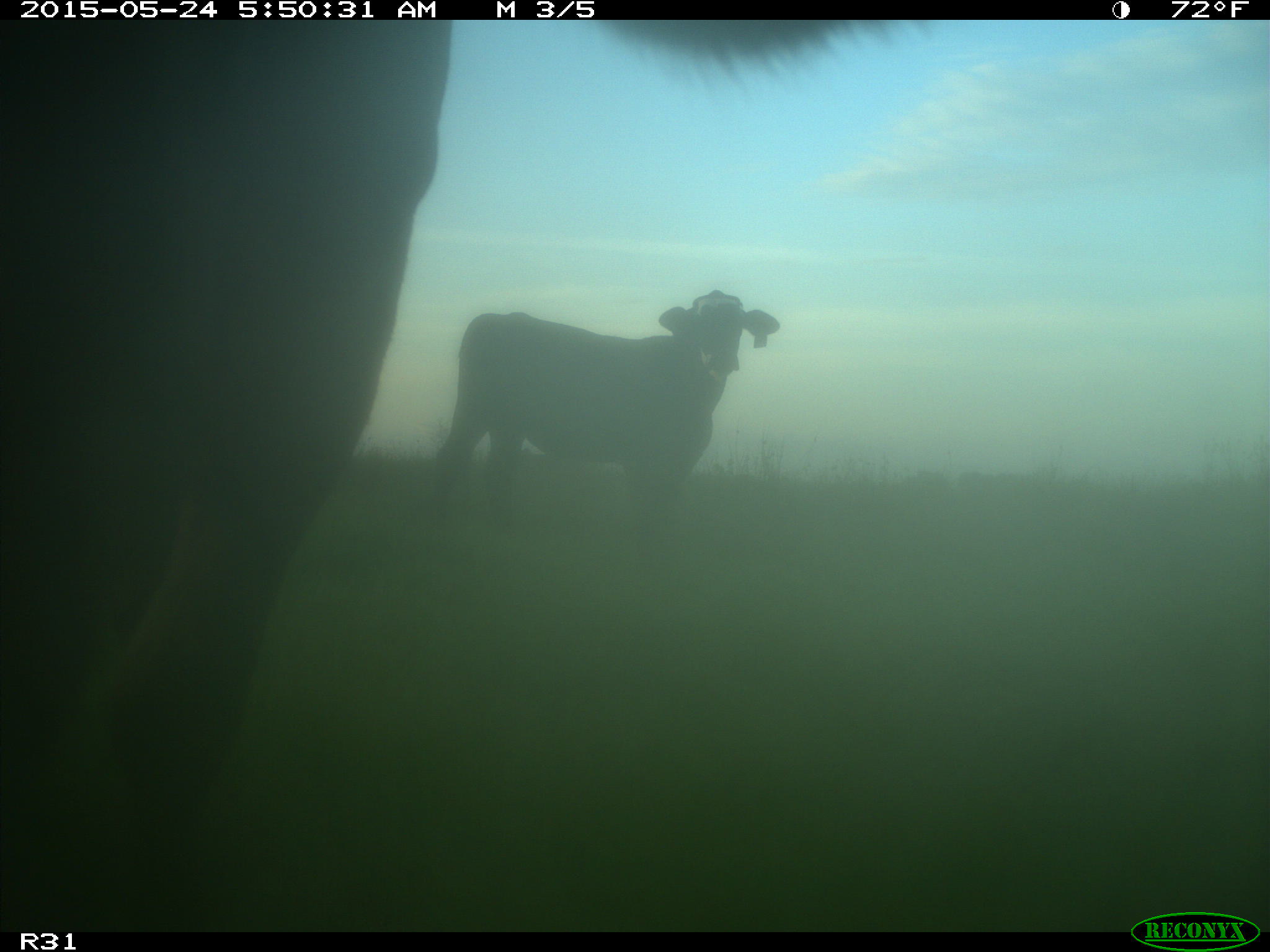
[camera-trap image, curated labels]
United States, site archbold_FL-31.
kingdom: Animalia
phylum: Chordata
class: Mammalia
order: Artiodactyla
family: Bovidae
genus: Bos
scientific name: Bos taurus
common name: domestic cow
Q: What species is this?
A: Bos taurus (domestic cow).